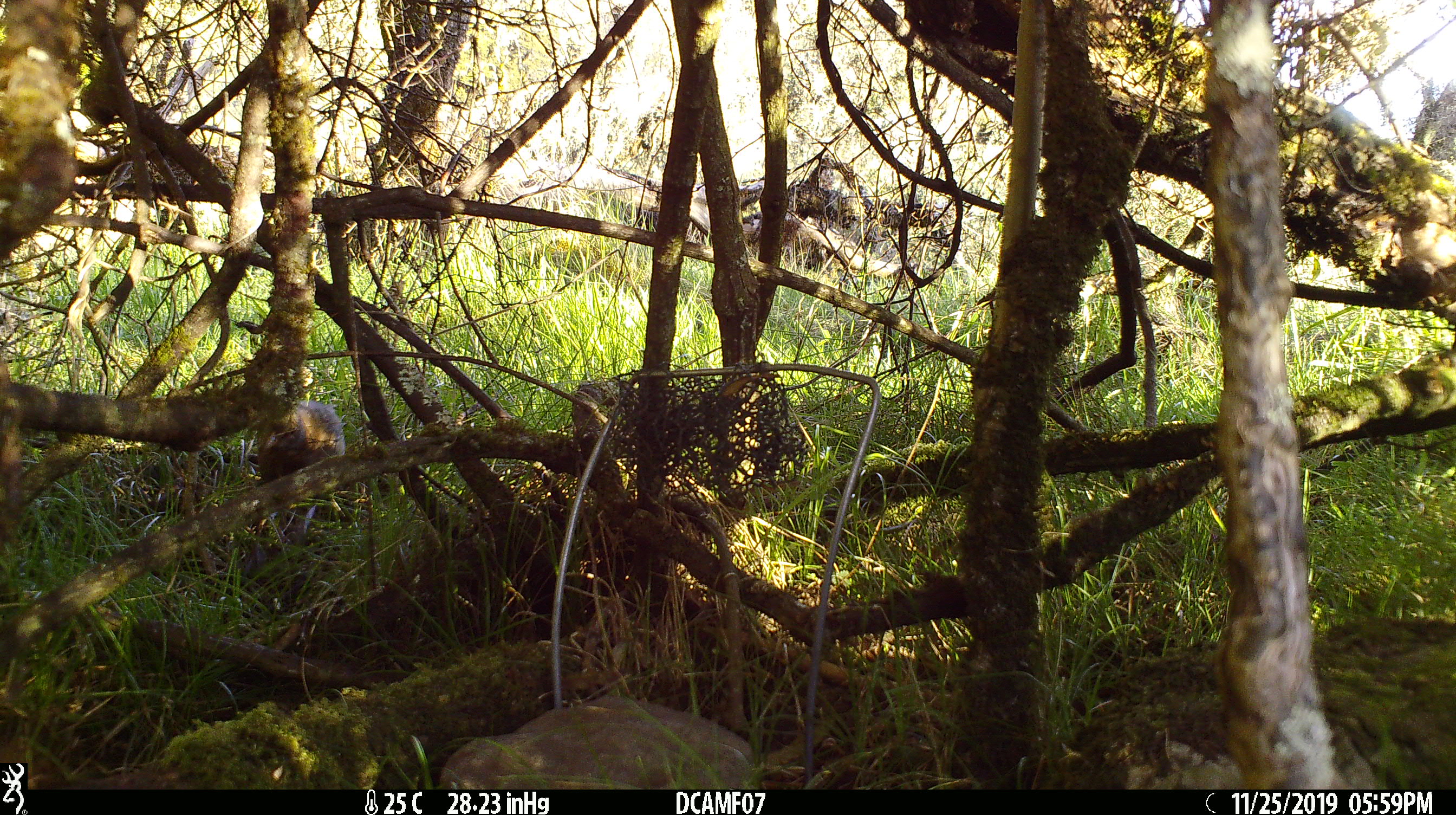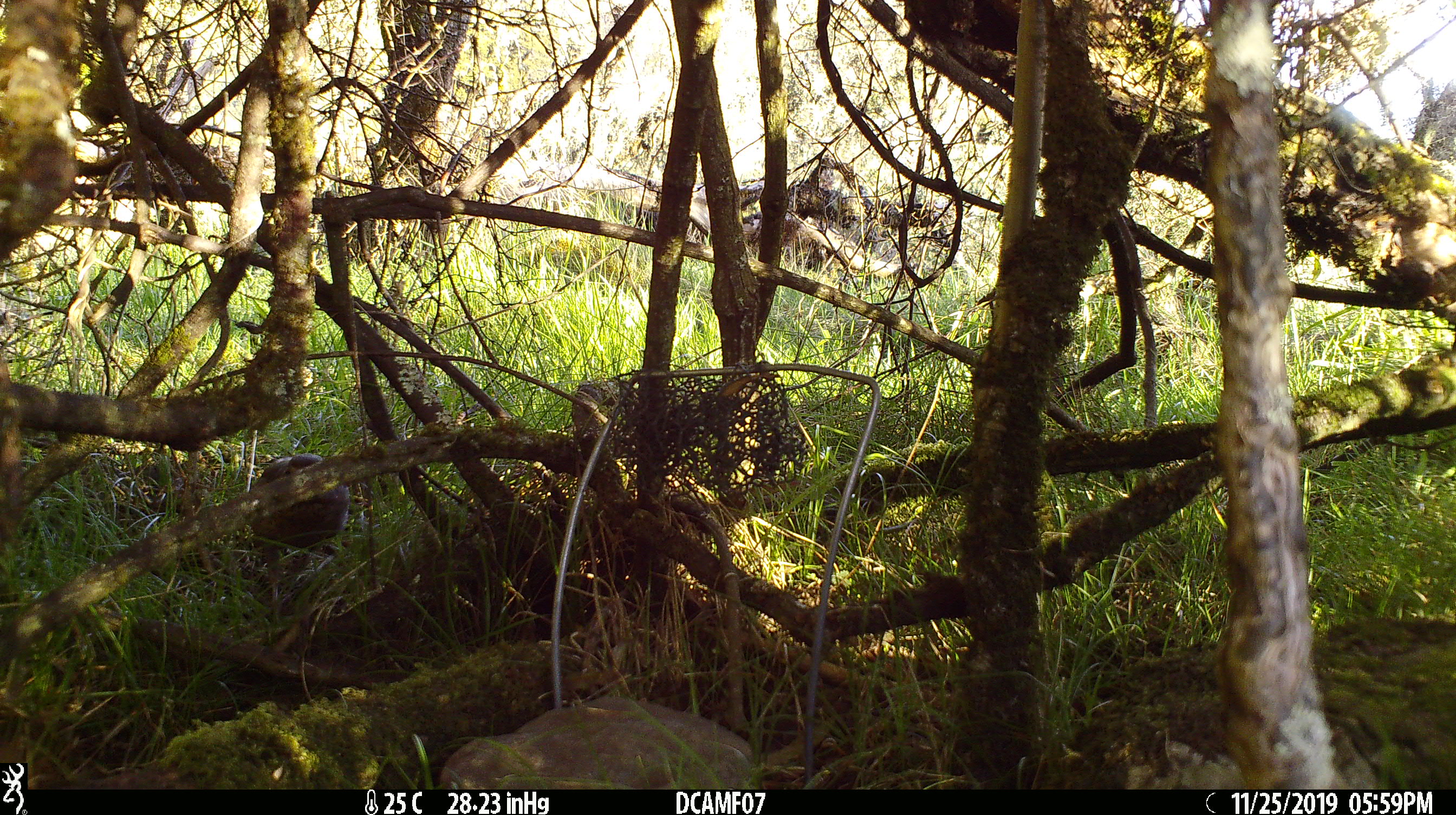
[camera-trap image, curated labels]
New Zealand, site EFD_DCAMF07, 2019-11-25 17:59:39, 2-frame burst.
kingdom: Animalia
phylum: Chordata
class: Mammalia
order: Lagomorpha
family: Leporidae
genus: Oryctolagus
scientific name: Oryctolagus cuniculus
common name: european rabbit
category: rabbit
Rabbit (european rabbit) (Oryctolagus cuniculus).